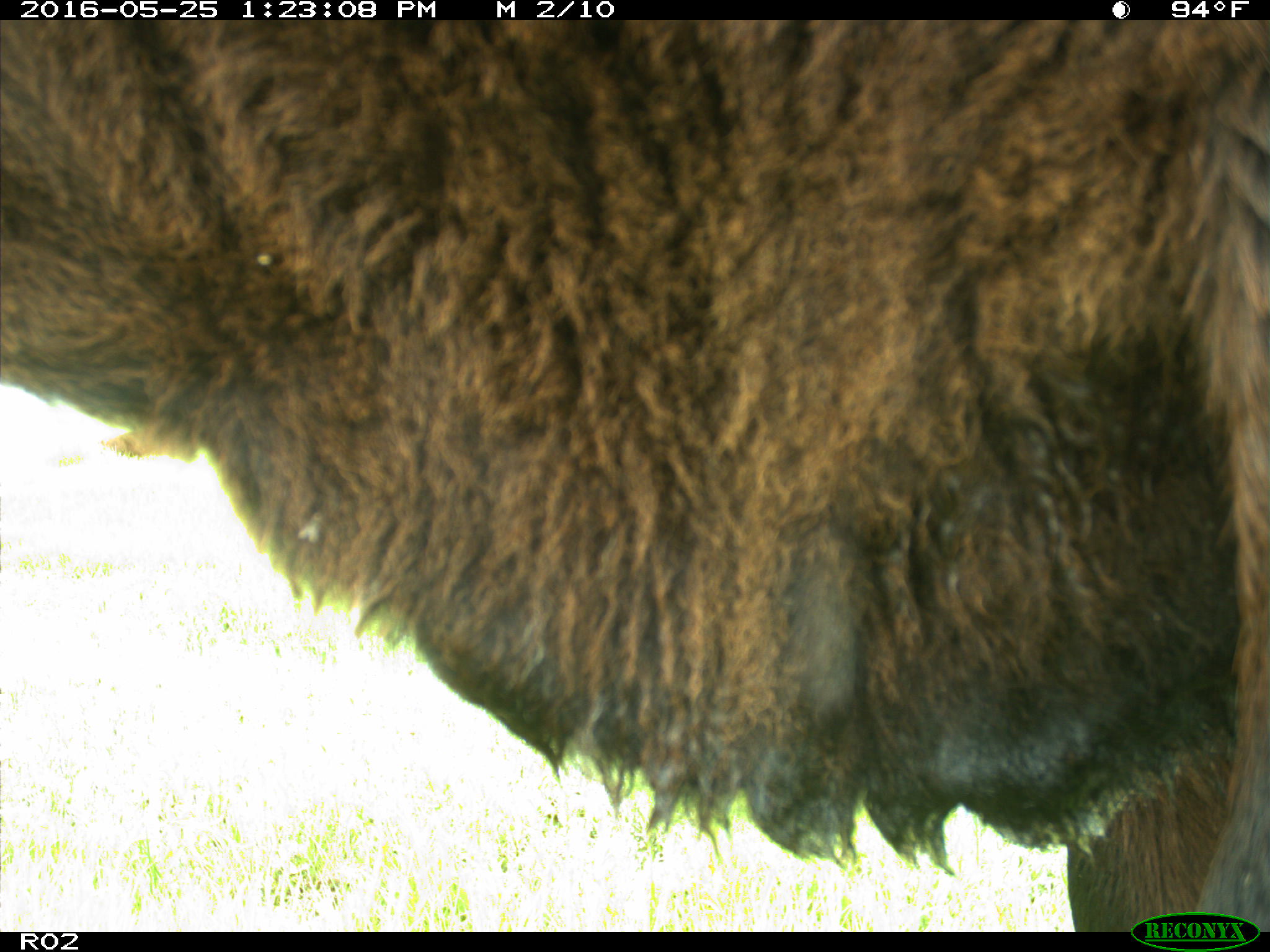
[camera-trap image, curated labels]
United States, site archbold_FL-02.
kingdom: Animalia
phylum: Chordata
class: Mammalia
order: Artiodactyla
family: Bovidae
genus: Bos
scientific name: Bos taurus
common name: domestic cow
Bos taurus (domestic cow).